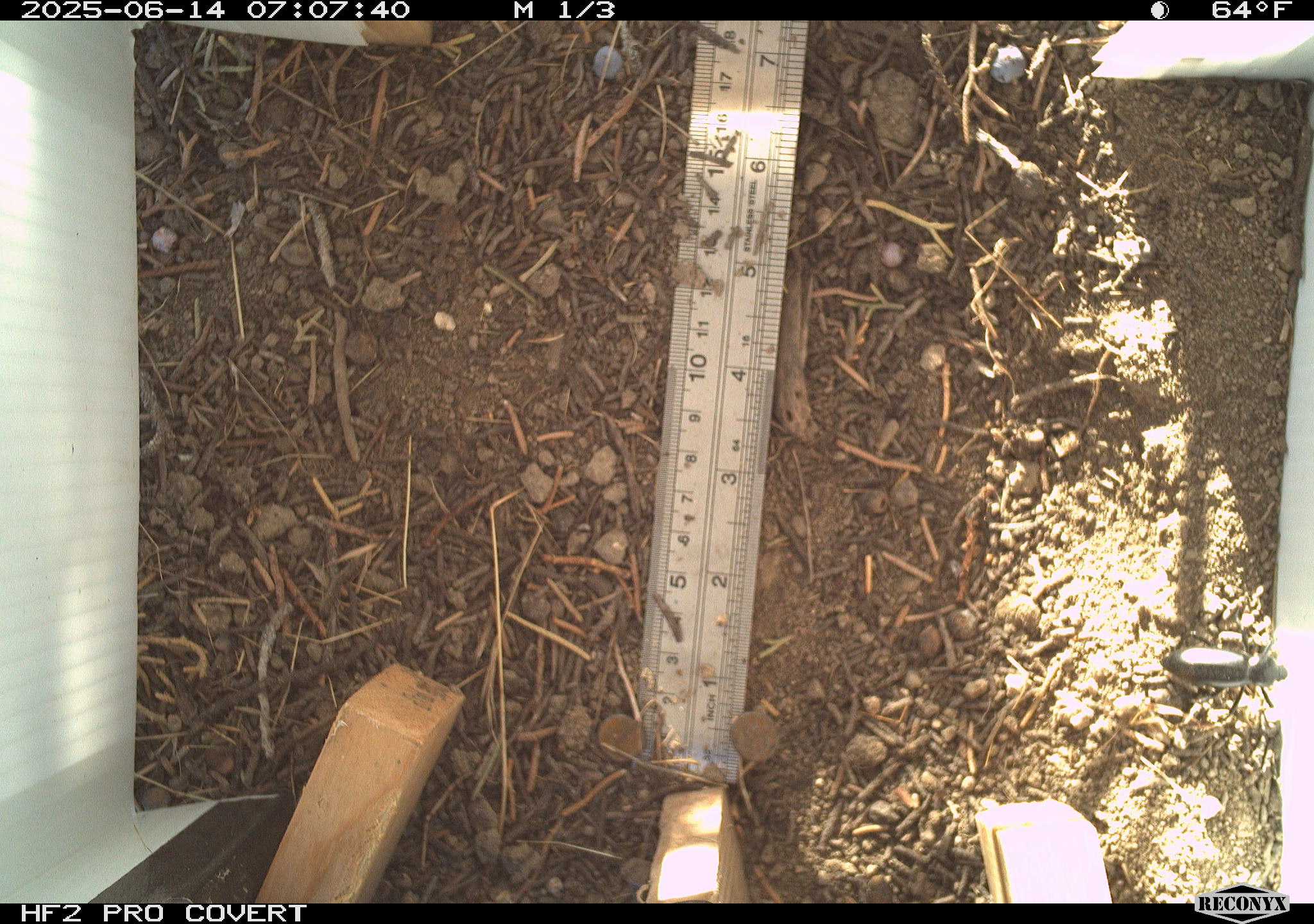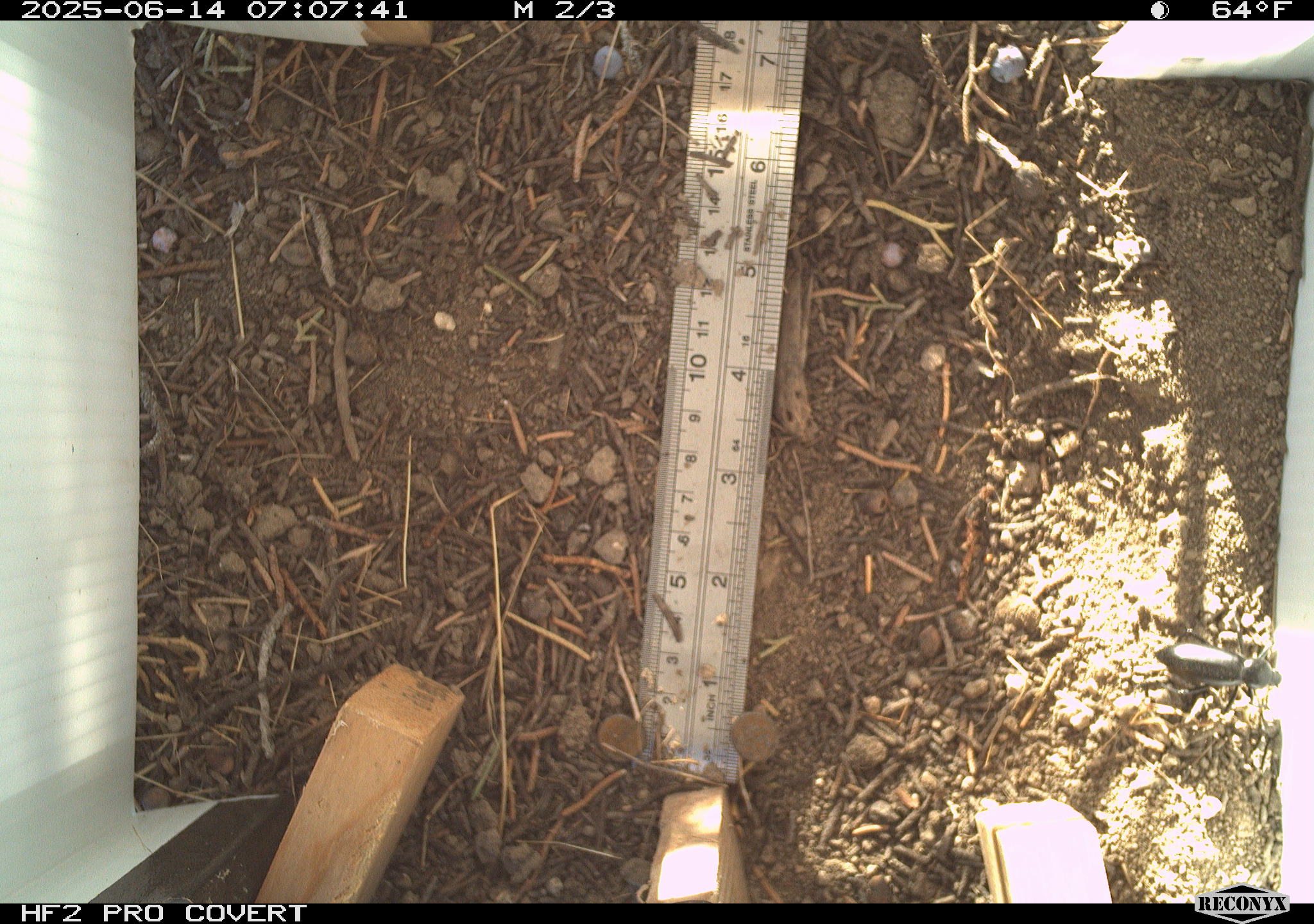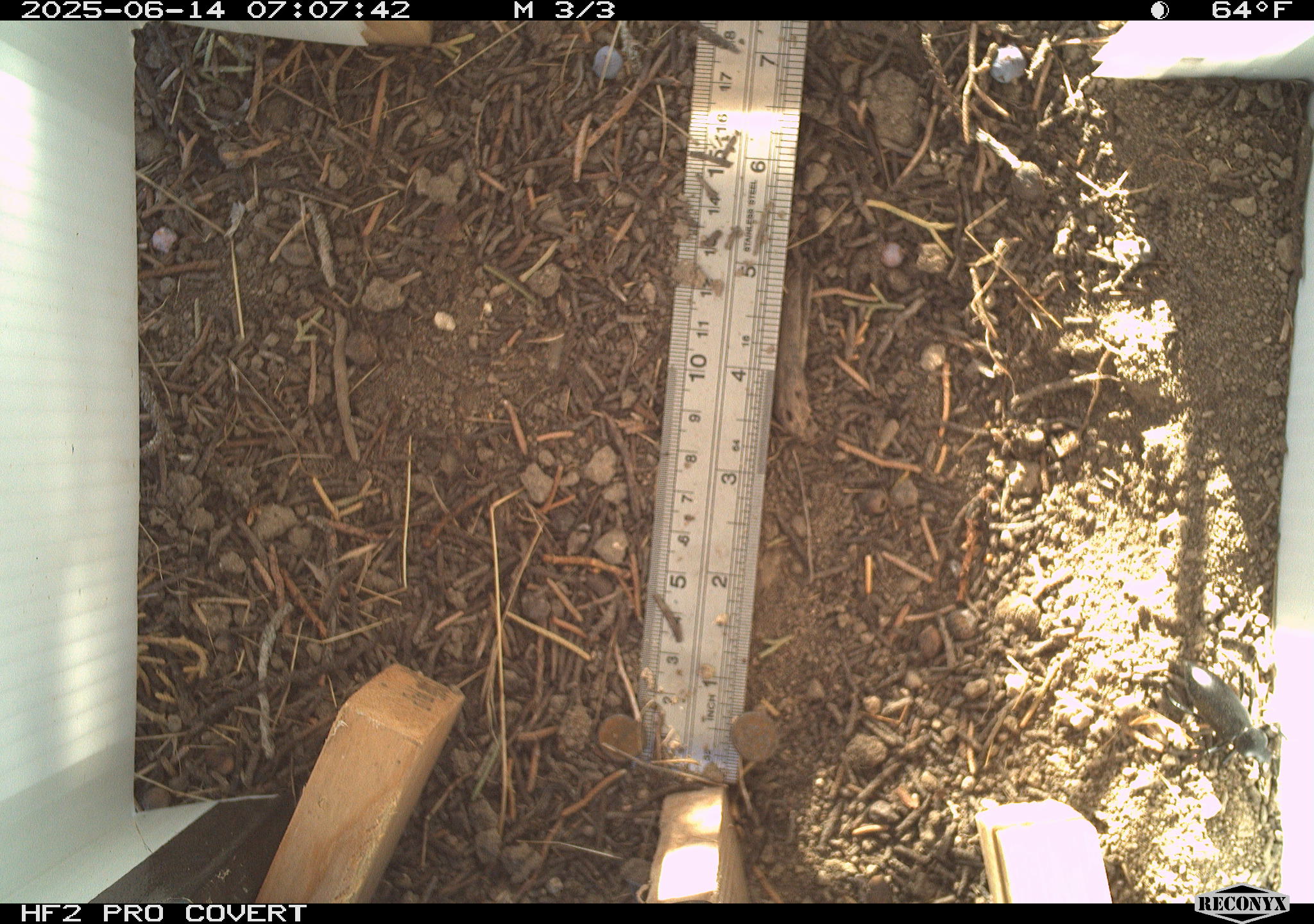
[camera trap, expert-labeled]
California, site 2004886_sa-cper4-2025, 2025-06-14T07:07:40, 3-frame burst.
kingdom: Animalia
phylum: Arthropoda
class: Insecta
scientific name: Insecta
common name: insect